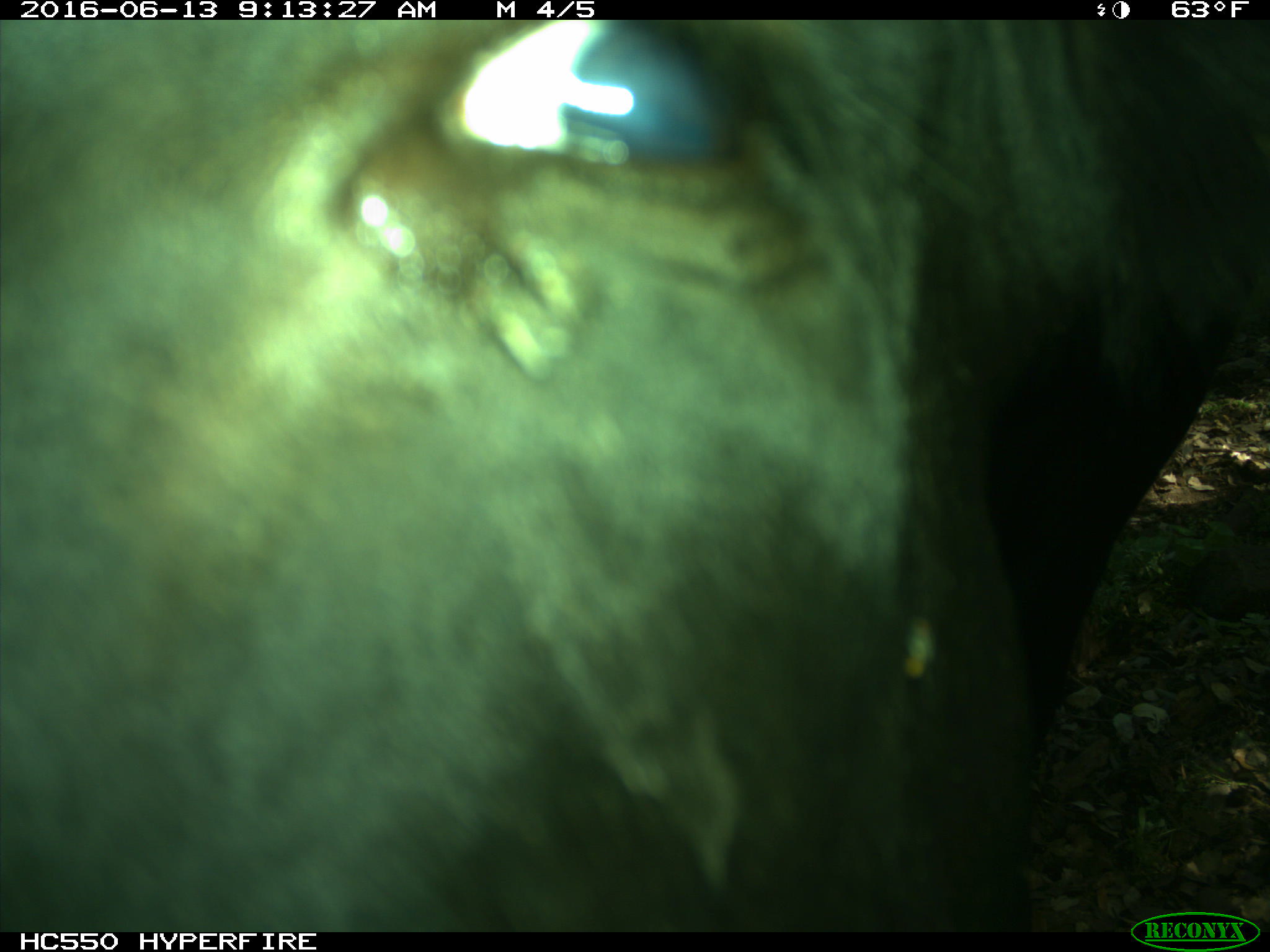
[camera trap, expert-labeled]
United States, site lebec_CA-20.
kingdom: Animalia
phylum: Chordata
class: Mammalia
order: Artiodactyla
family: Bovidae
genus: Bos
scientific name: Bos taurus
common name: domestic cow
Bos taurus (domestic cow).